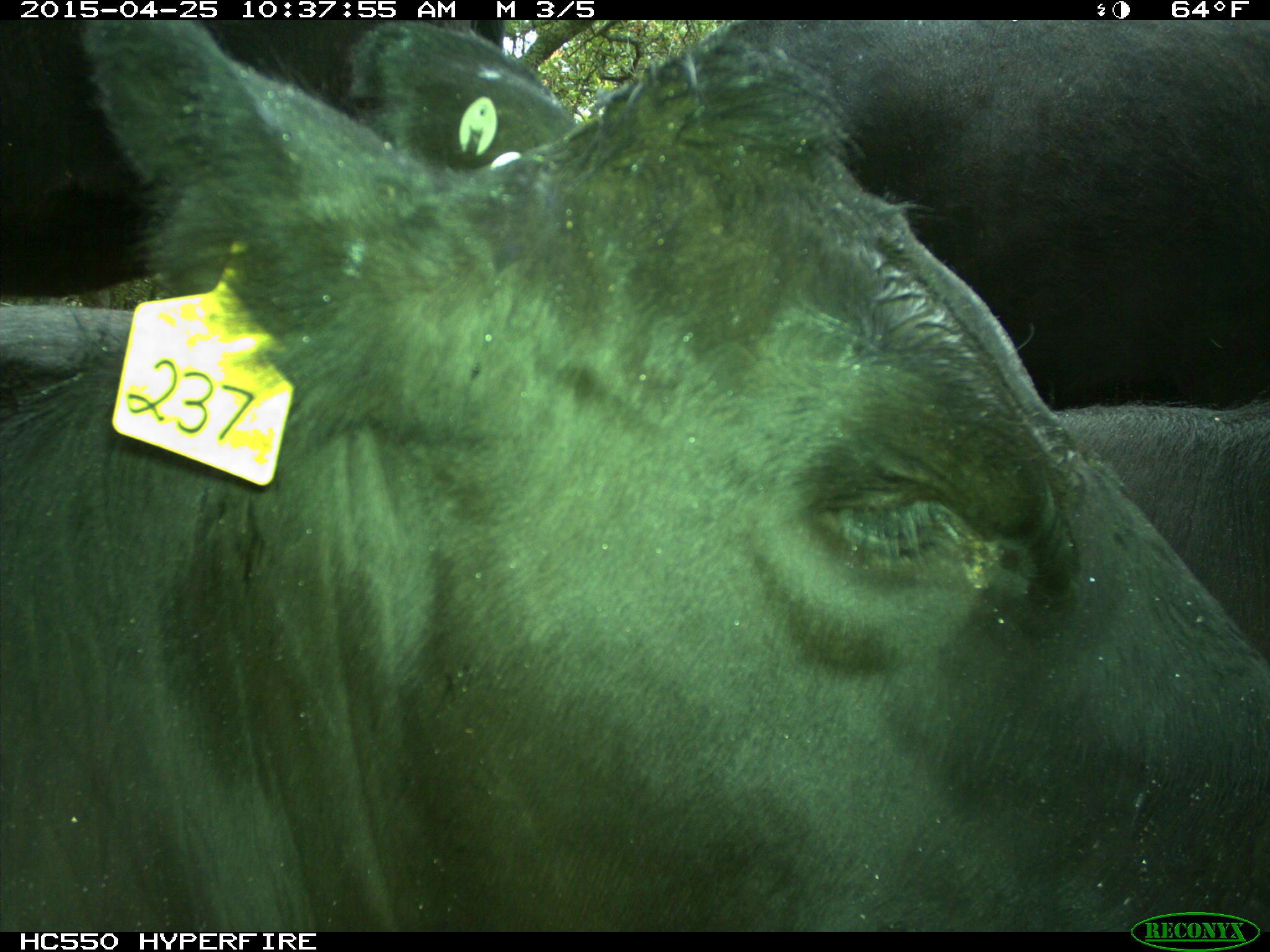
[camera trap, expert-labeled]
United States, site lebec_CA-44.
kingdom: Animalia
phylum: Chordata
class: Mammalia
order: Artiodactyla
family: Suidae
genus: Sus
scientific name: Sus scrofa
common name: wild boar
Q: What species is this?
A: Sus scrofa (wild boar).